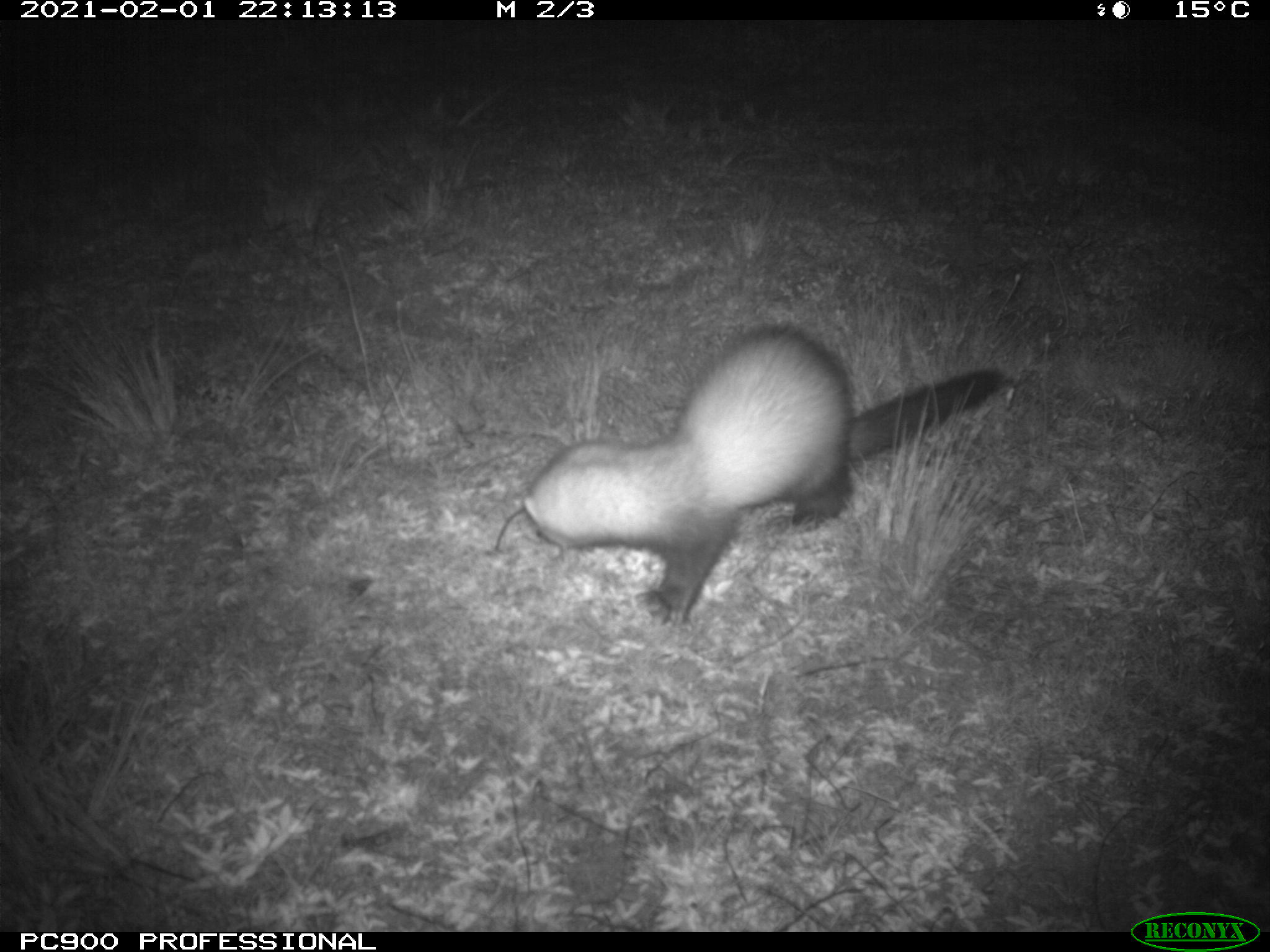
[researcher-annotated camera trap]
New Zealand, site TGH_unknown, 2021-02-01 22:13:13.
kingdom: Animalia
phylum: Chordata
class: Mammalia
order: Carnivora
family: Mustelidae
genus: Mustela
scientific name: Mustela furo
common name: ferret